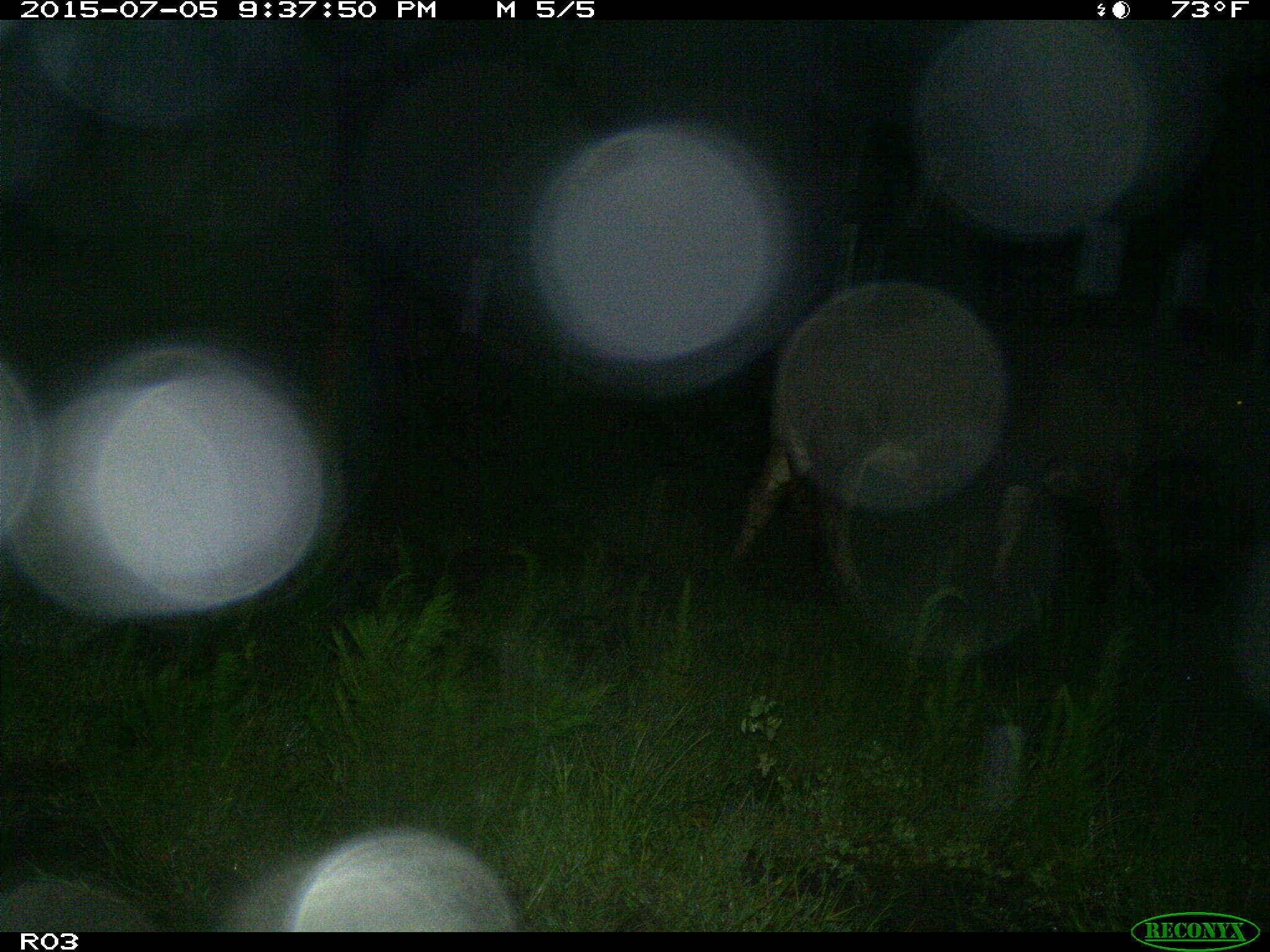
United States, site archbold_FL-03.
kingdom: Animalia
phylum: Chordata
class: Mammalia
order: Artiodactyla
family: Bovidae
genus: Bos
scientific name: Bos taurus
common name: domestic cow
Bos taurus (domestic cow).